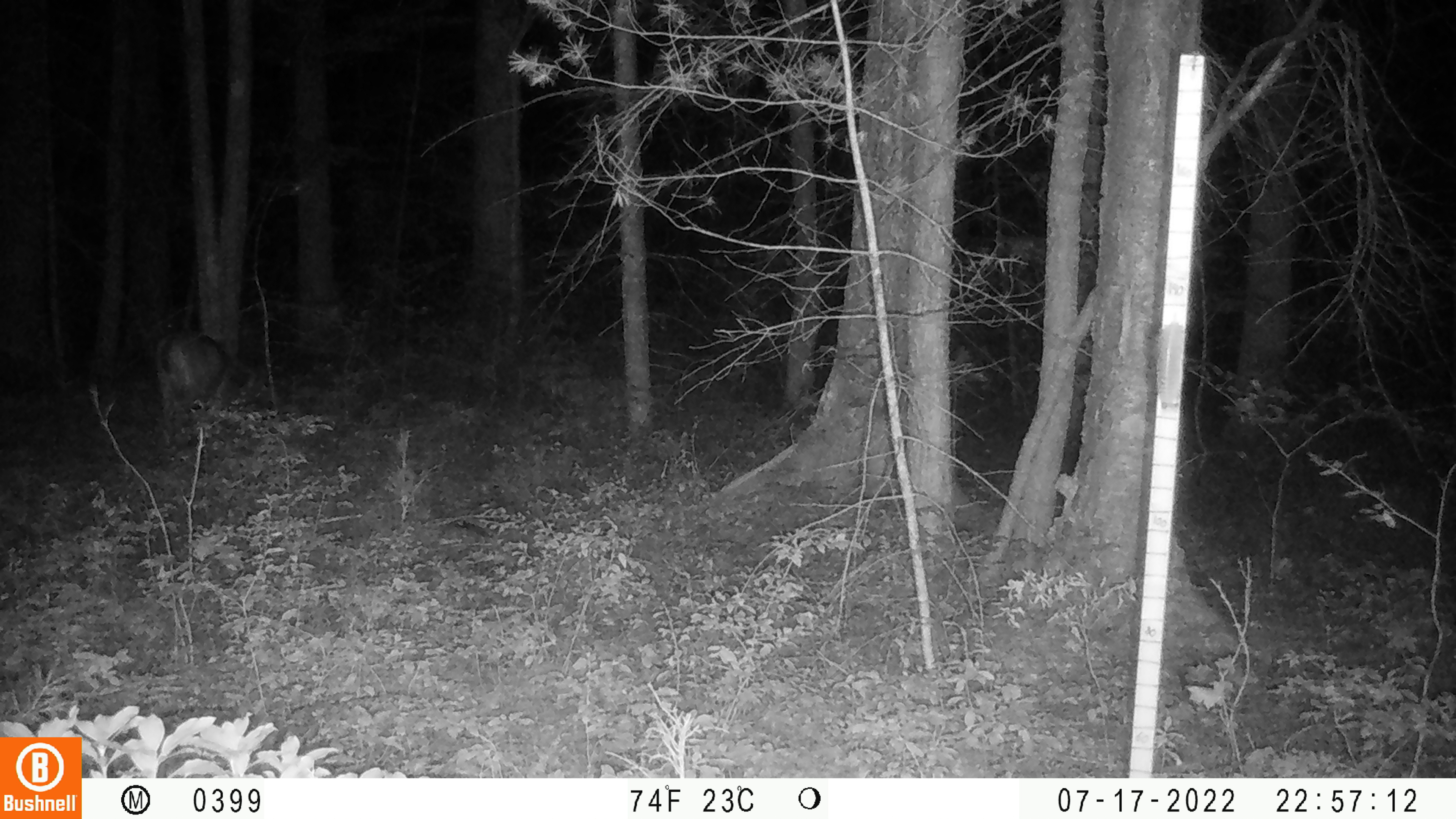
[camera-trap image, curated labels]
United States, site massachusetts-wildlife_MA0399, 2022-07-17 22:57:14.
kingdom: Animalia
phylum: Chordata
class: Mammalia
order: Artiodactyla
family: Cervidae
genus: Odocoileus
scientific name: Odocoileus virginianus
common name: white-tailed deer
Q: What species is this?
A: White-tailed deer (Odocoileus virginianus).